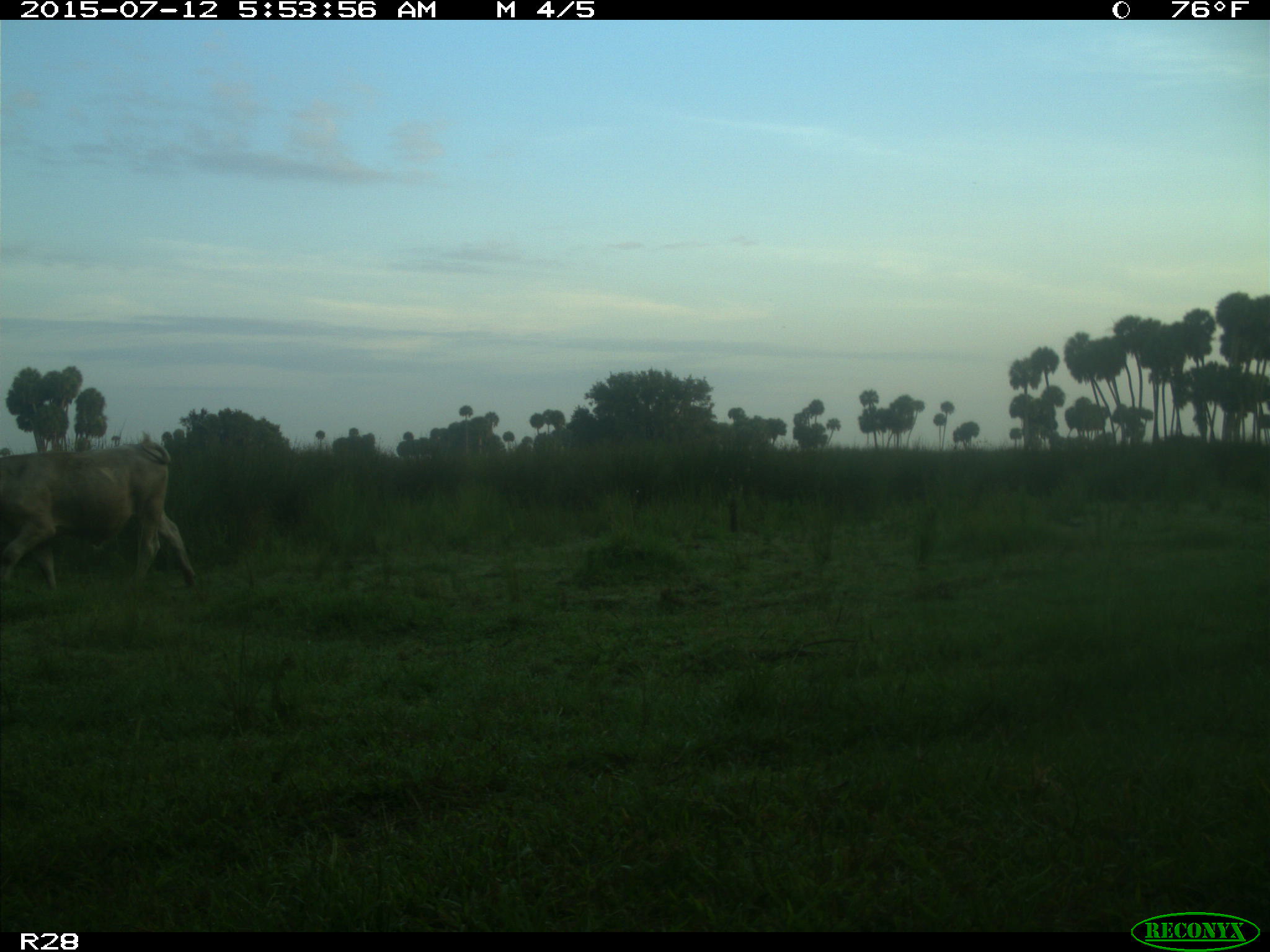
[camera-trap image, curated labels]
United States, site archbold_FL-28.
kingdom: Animalia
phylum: Chordata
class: Mammalia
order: Artiodactyla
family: Bovidae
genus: Bos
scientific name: Bos taurus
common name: domestic cow